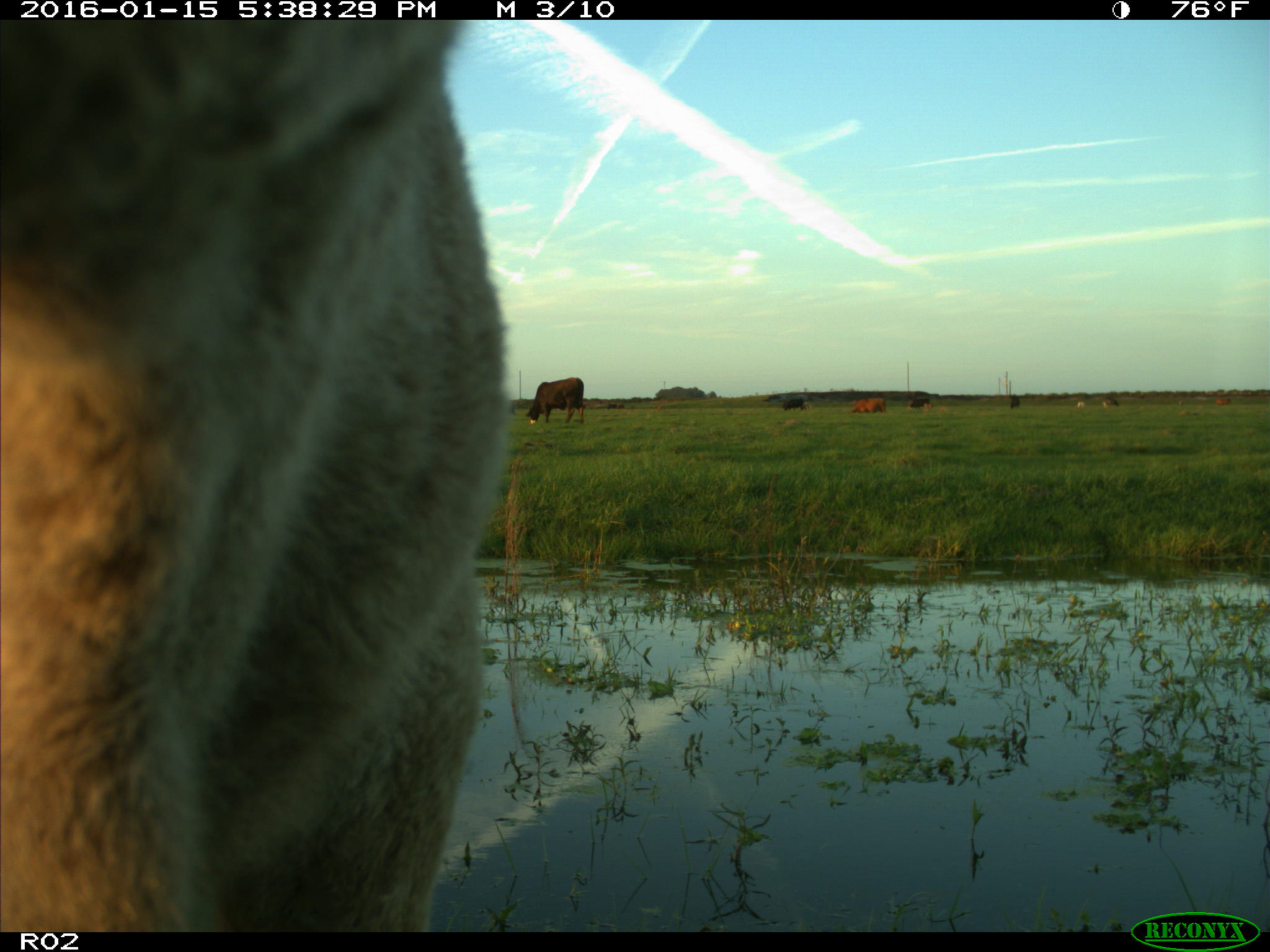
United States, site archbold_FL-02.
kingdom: Animalia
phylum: Chordata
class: Mammalia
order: Artiodactyla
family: Bovidae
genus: Bos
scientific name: Bos taurus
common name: domestic cow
Bos taurus (domestic cow).